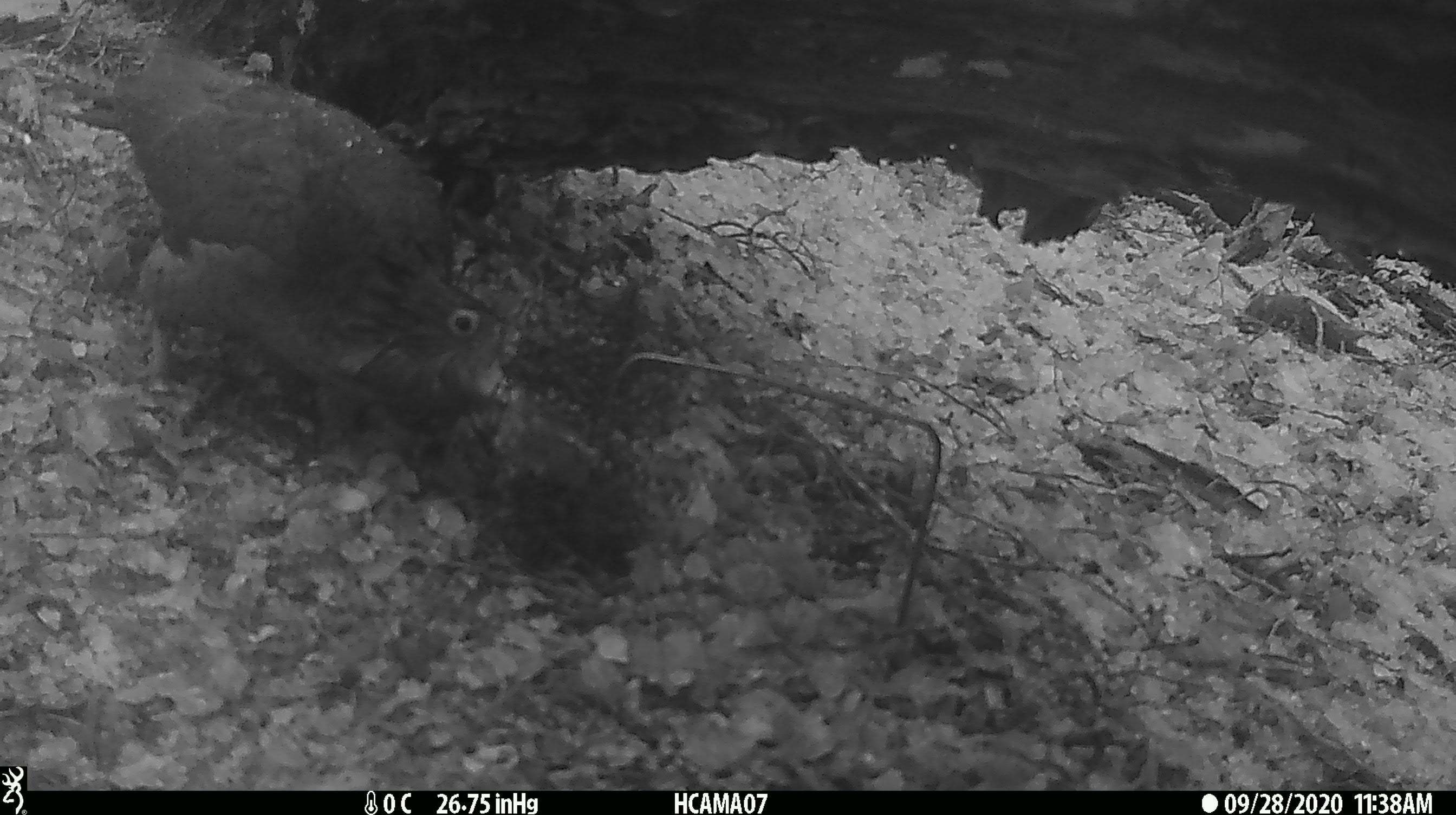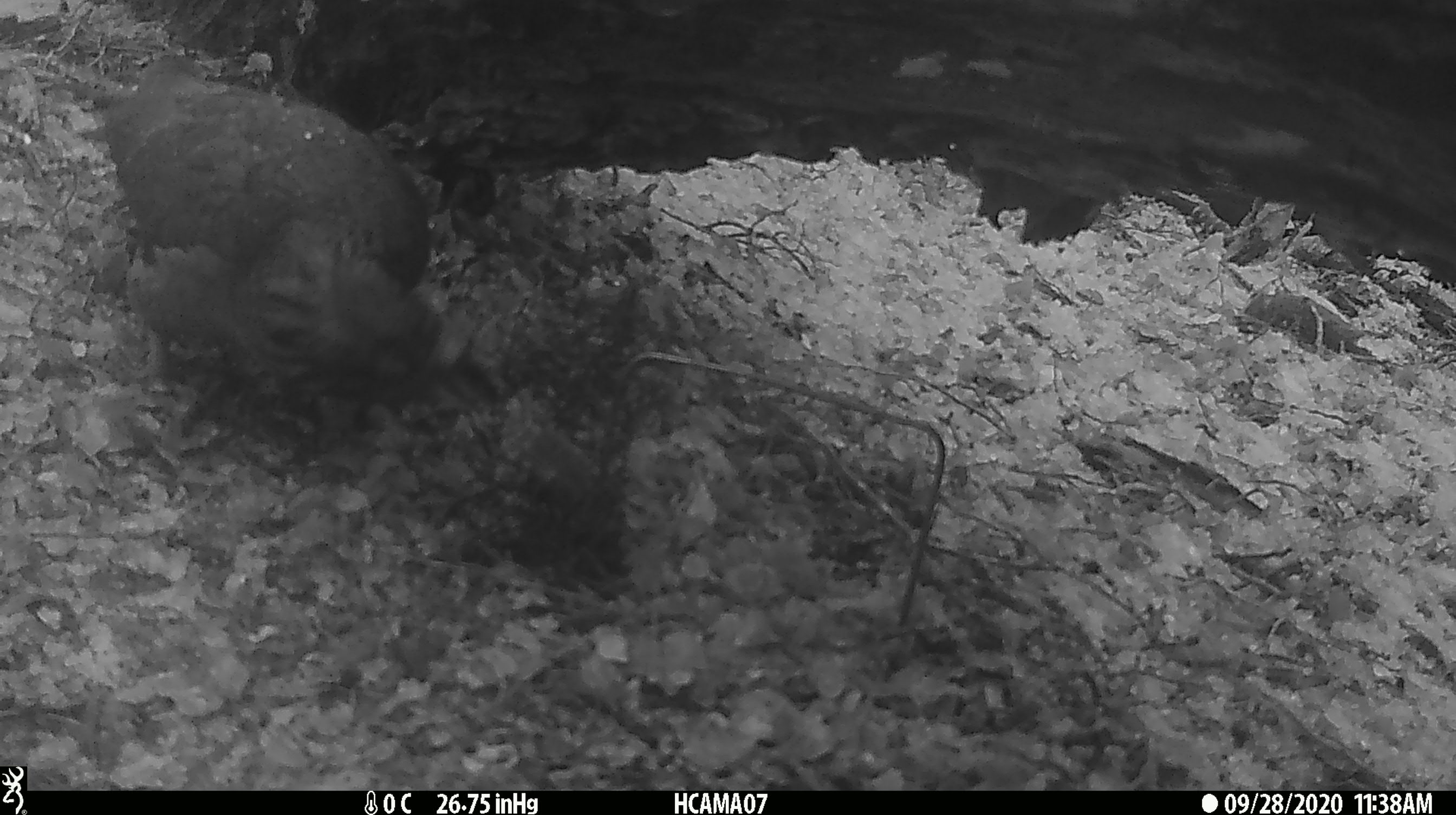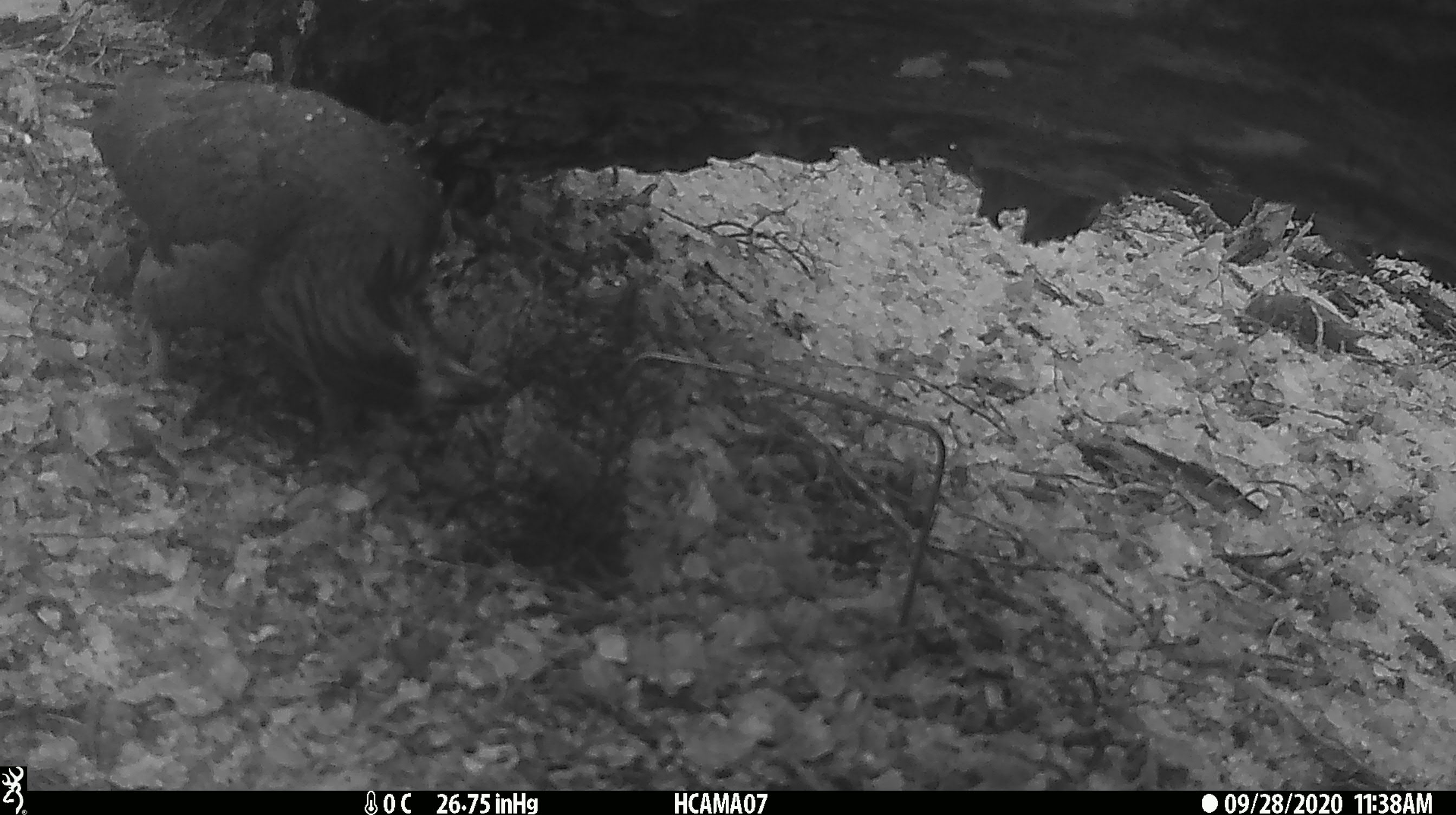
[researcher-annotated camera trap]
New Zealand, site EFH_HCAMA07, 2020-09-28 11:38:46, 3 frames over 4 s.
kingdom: Animalia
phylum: Chordata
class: Aves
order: Psittaciformes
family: Strigopidae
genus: Nestor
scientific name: Nestor notabilis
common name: kea